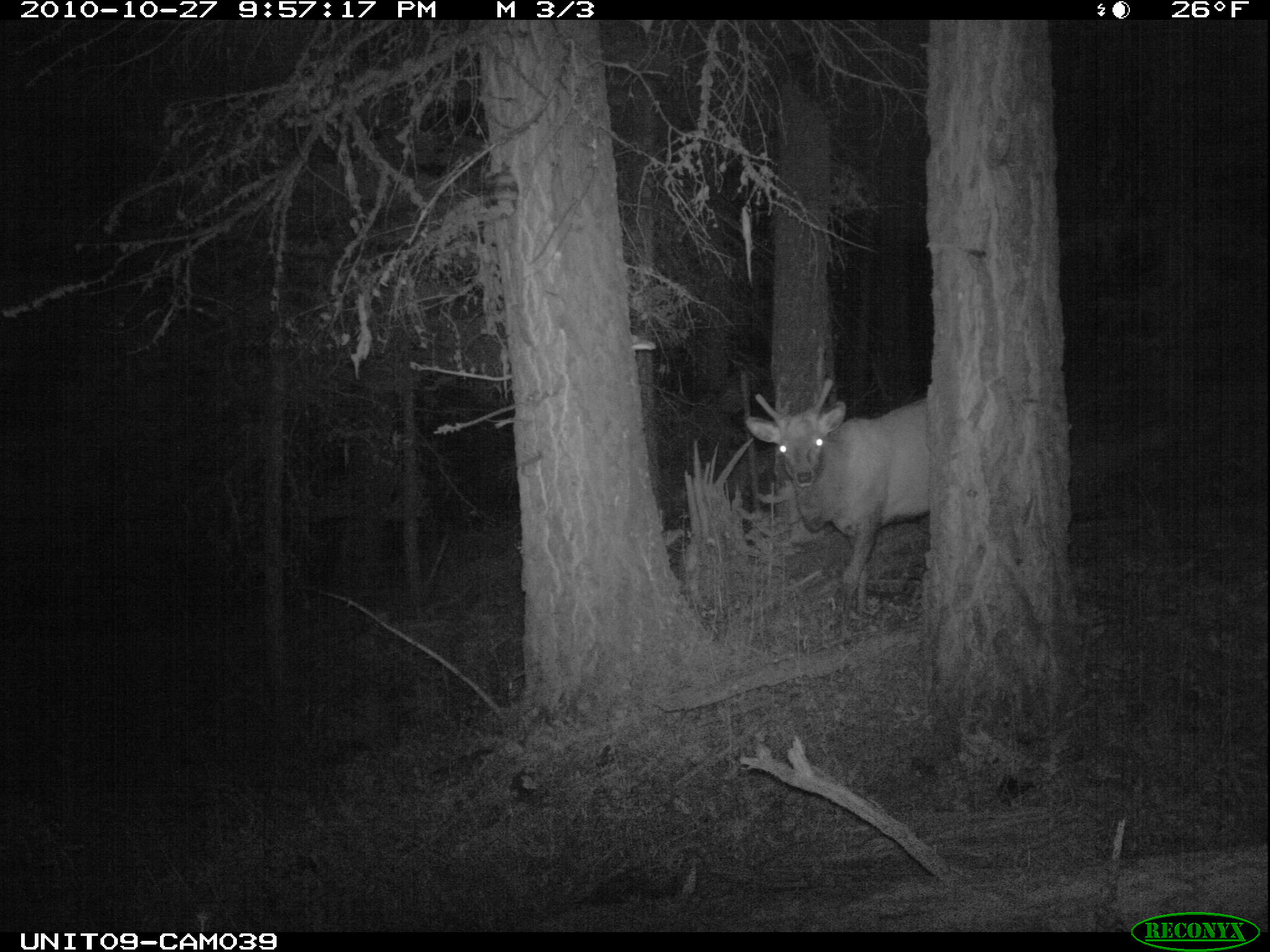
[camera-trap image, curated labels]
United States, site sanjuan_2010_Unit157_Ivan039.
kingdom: Animalia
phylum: Chordata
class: Mammalia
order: Artiodactyla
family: Cervidae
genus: Cervus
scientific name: Cervus elaphus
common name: red deer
Cervus elaphus (red deer).